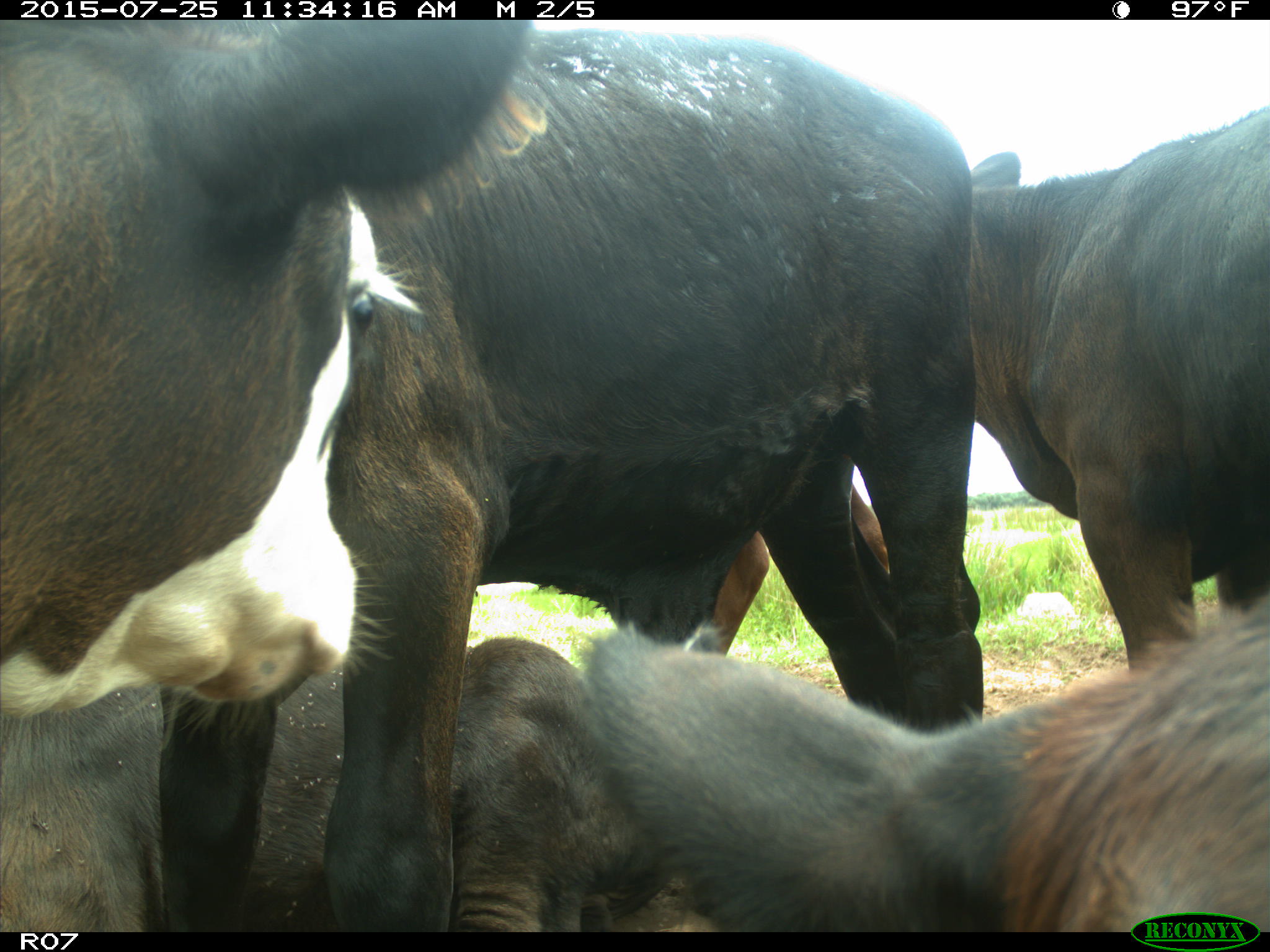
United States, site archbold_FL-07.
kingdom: Animalia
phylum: Chordata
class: Mammalia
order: Artiodactyla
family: Bovidae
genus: Bos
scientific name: Bos taurus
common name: domestic cow